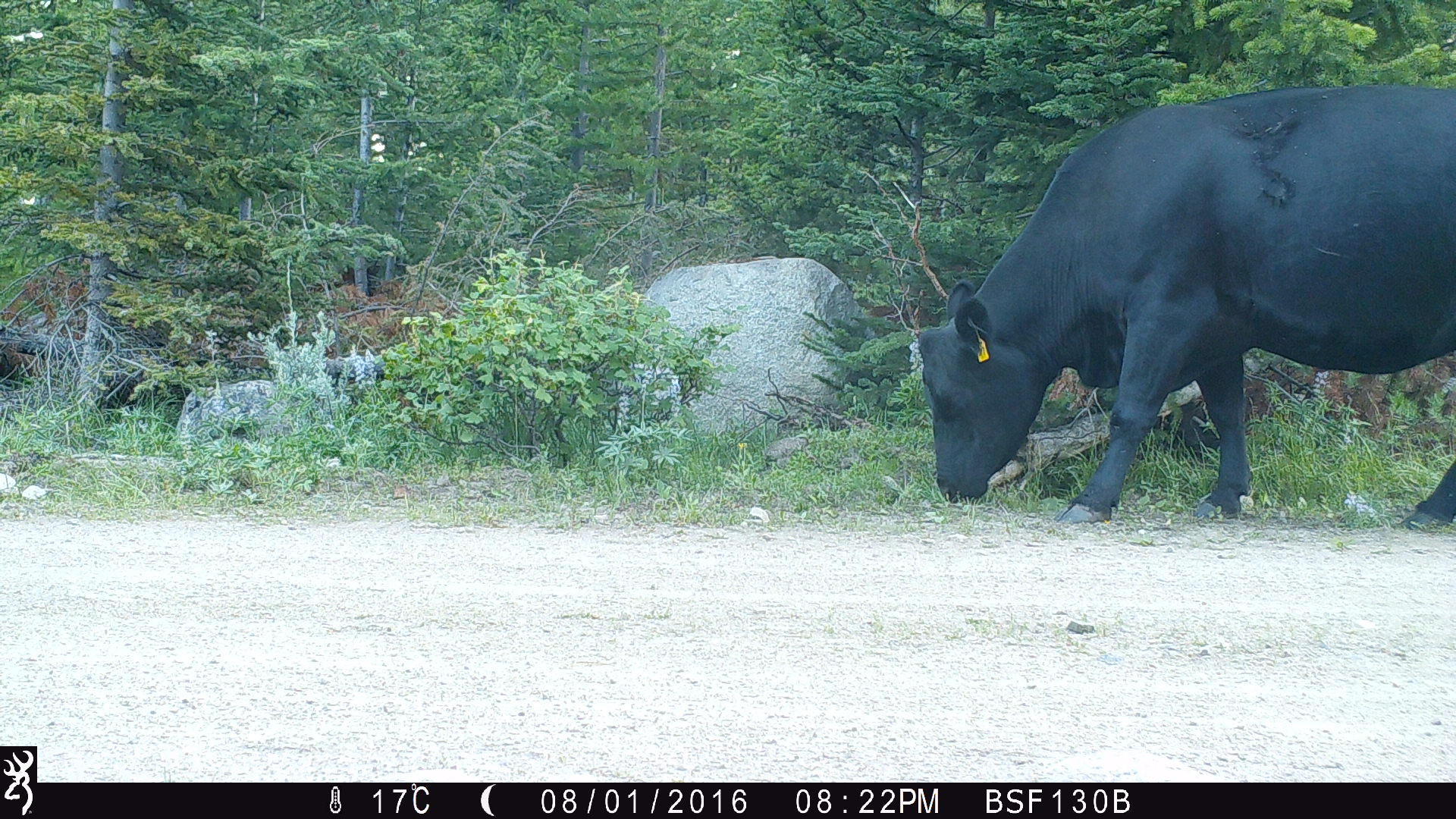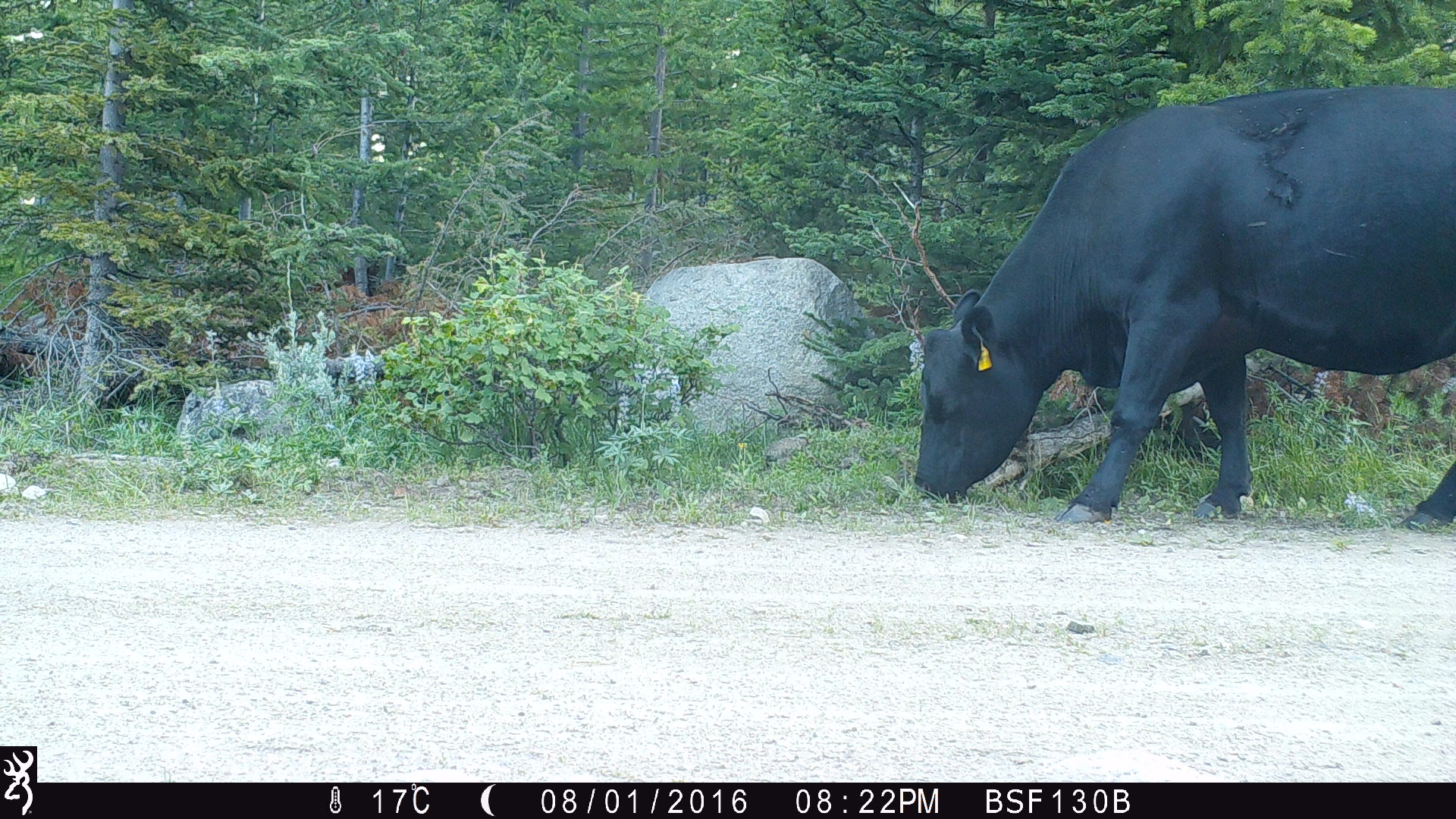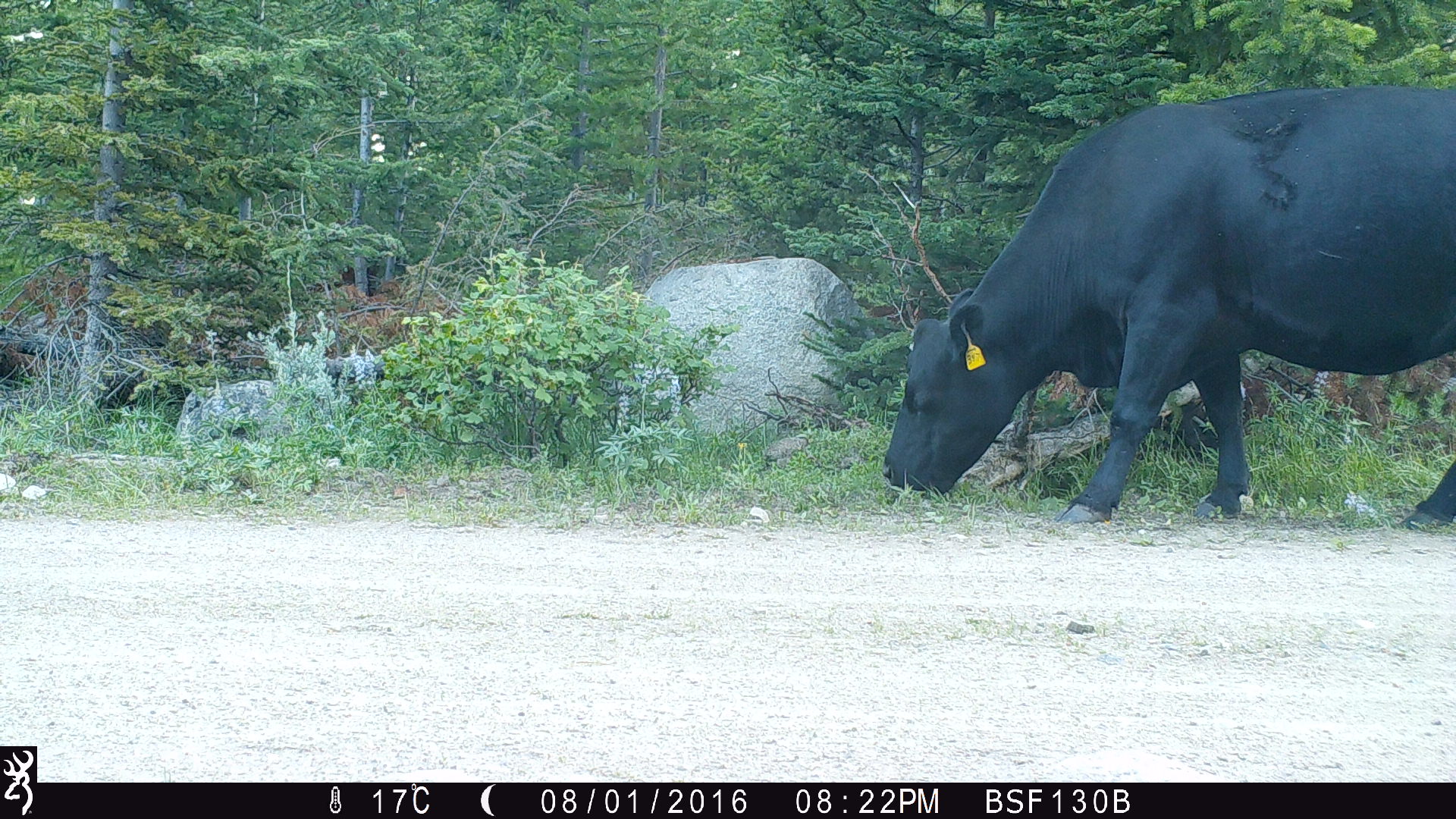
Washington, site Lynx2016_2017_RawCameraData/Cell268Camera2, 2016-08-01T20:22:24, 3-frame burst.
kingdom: Animalia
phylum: Chordata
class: Mammalia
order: Artiodactyla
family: Bovidae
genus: Bos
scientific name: Bos taurus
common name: domestic cattle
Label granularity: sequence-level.